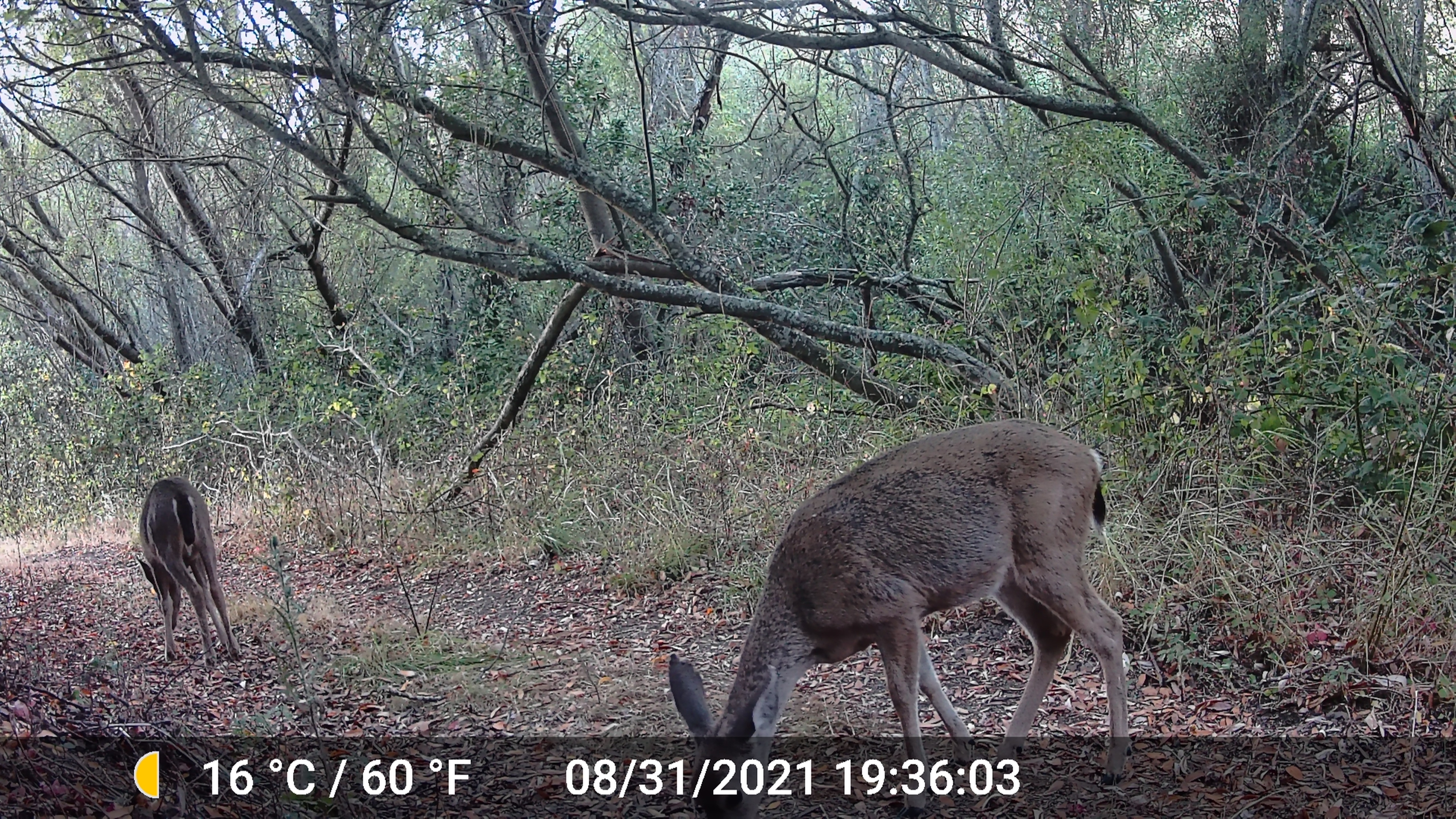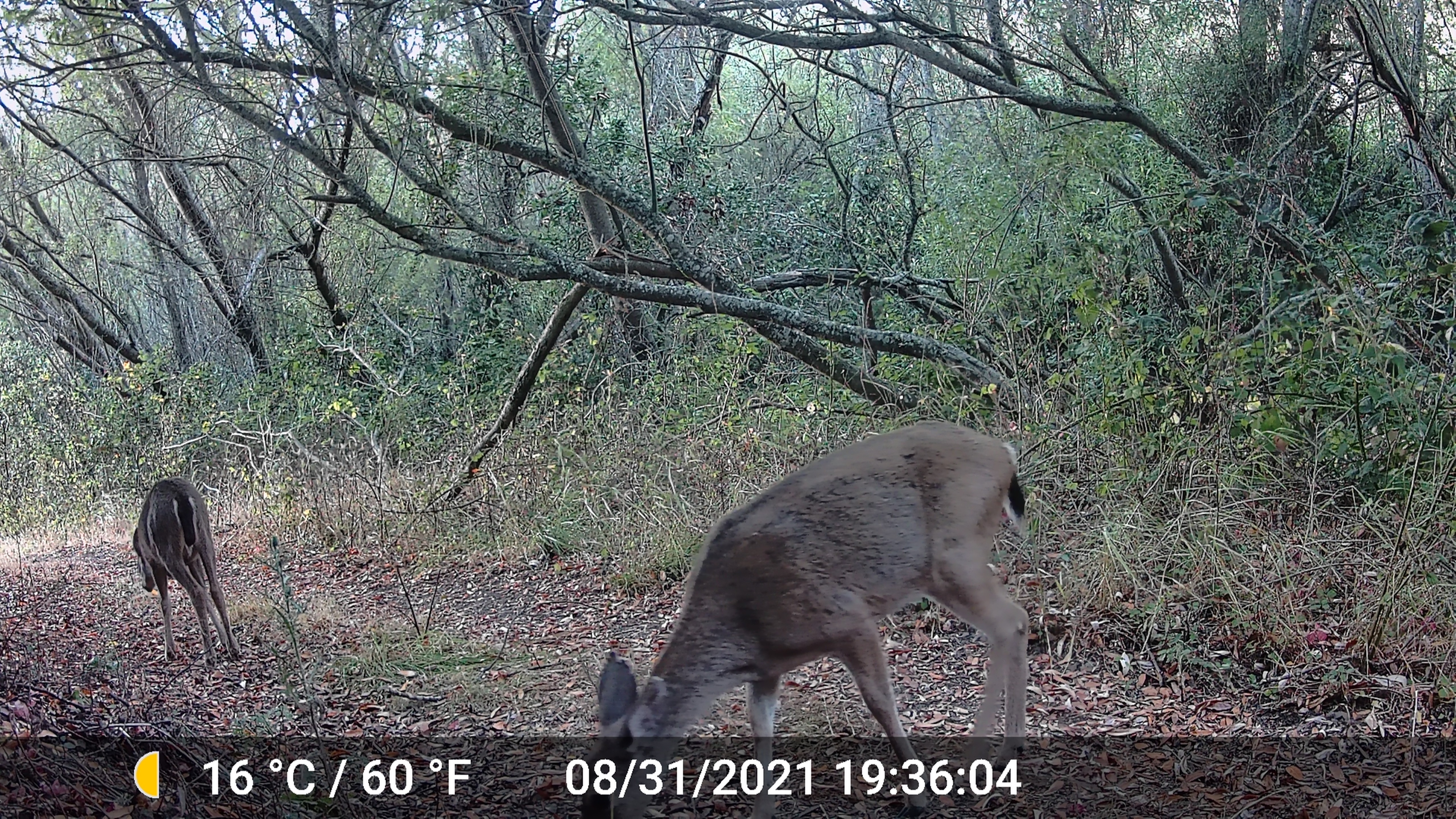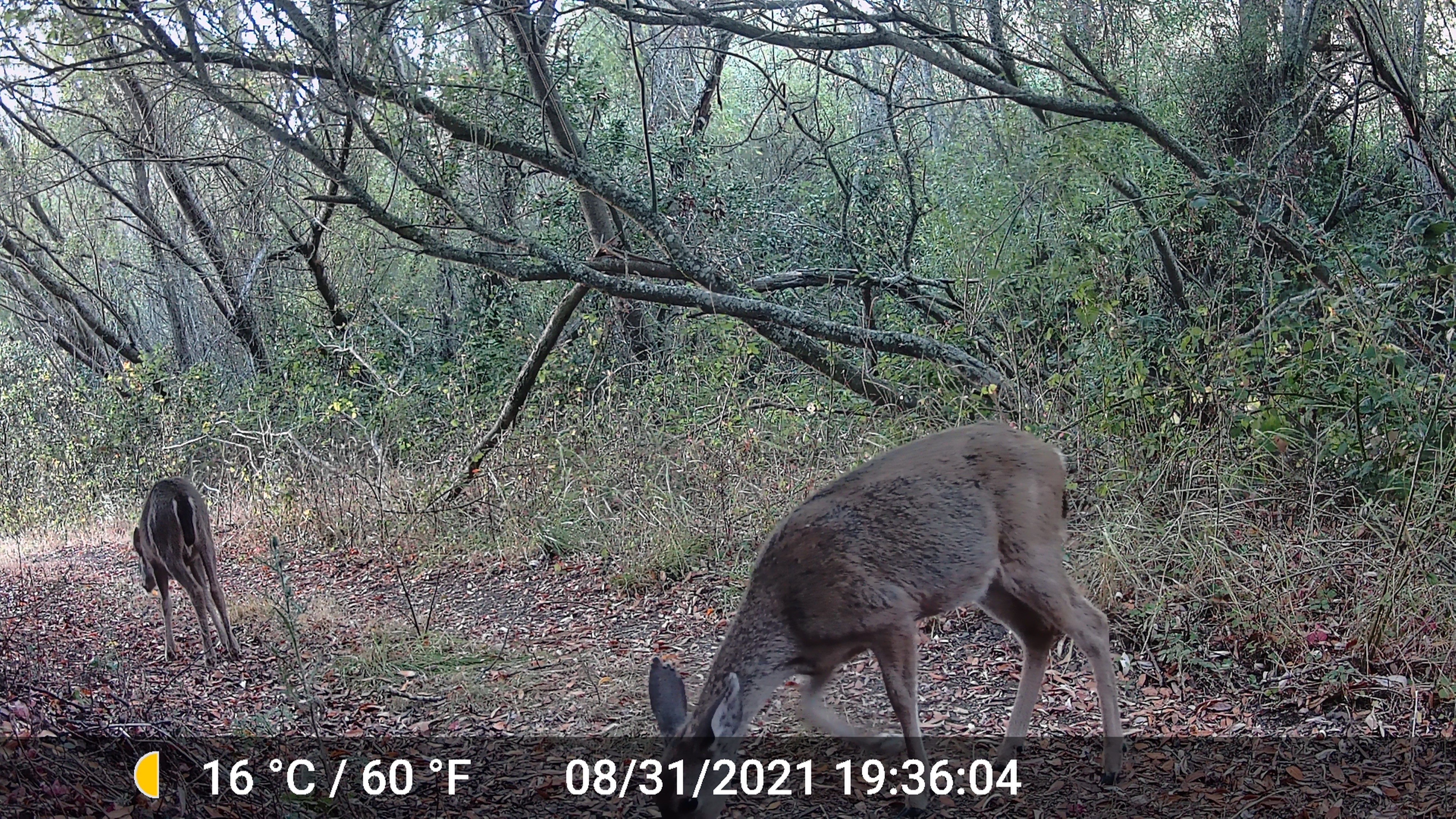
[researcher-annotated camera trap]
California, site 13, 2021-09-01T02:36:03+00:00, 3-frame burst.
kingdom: Animalia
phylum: Chordata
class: Mammalia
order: Artiodactyla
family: Cervidae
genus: Odocoileus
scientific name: Odocoileus hemionus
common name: mule deer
Mule deer (Odocoileus hemionus).